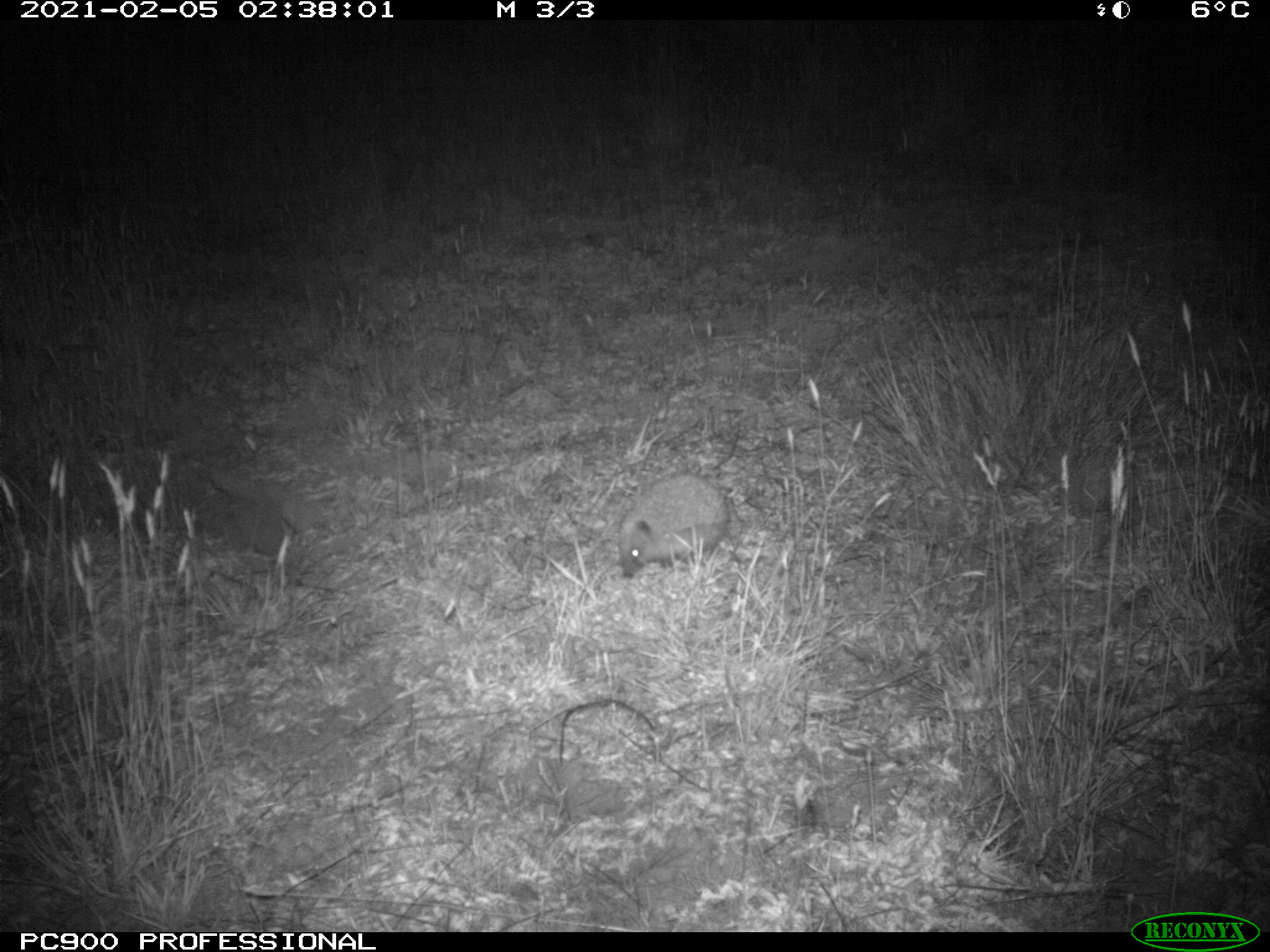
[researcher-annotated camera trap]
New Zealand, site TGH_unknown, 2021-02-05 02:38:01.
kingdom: Animalia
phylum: Chordata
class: Mammalia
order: Eulipotyphla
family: Erinaceidae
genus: Erinaceus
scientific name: Erinaceus europaeus europaeus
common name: european hedgehog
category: hedgehog